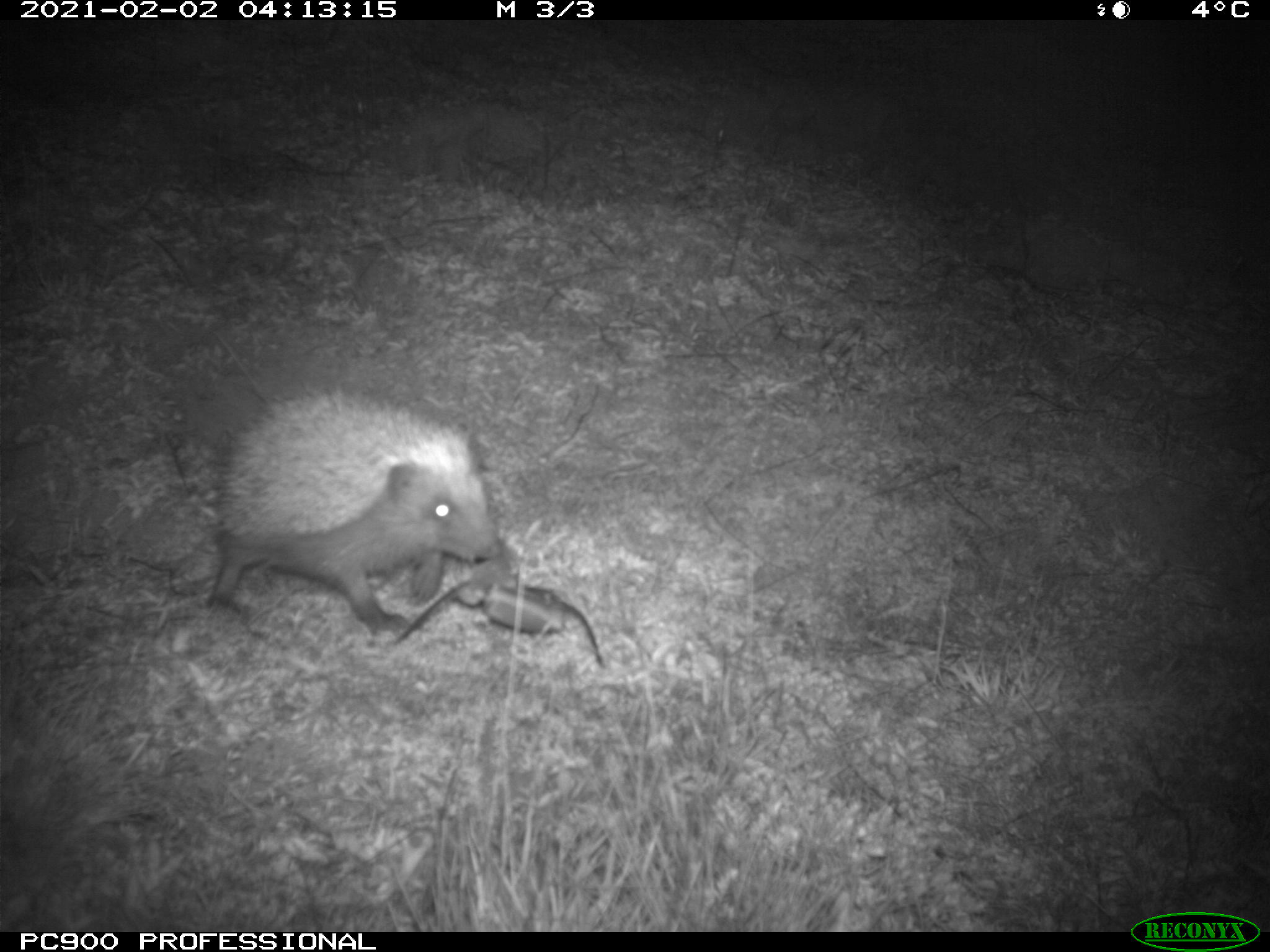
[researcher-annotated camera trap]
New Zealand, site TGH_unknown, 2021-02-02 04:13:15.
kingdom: Animalia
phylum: Chordata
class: Mammalia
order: Eulipotyphla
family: Erinaceidae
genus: Erinaceus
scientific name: Erinaceus europaeus europaeus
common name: european hedgehog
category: hedgehog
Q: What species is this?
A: Hedgehog (european hedgehog) (Erinaceus europaeus europaeus).